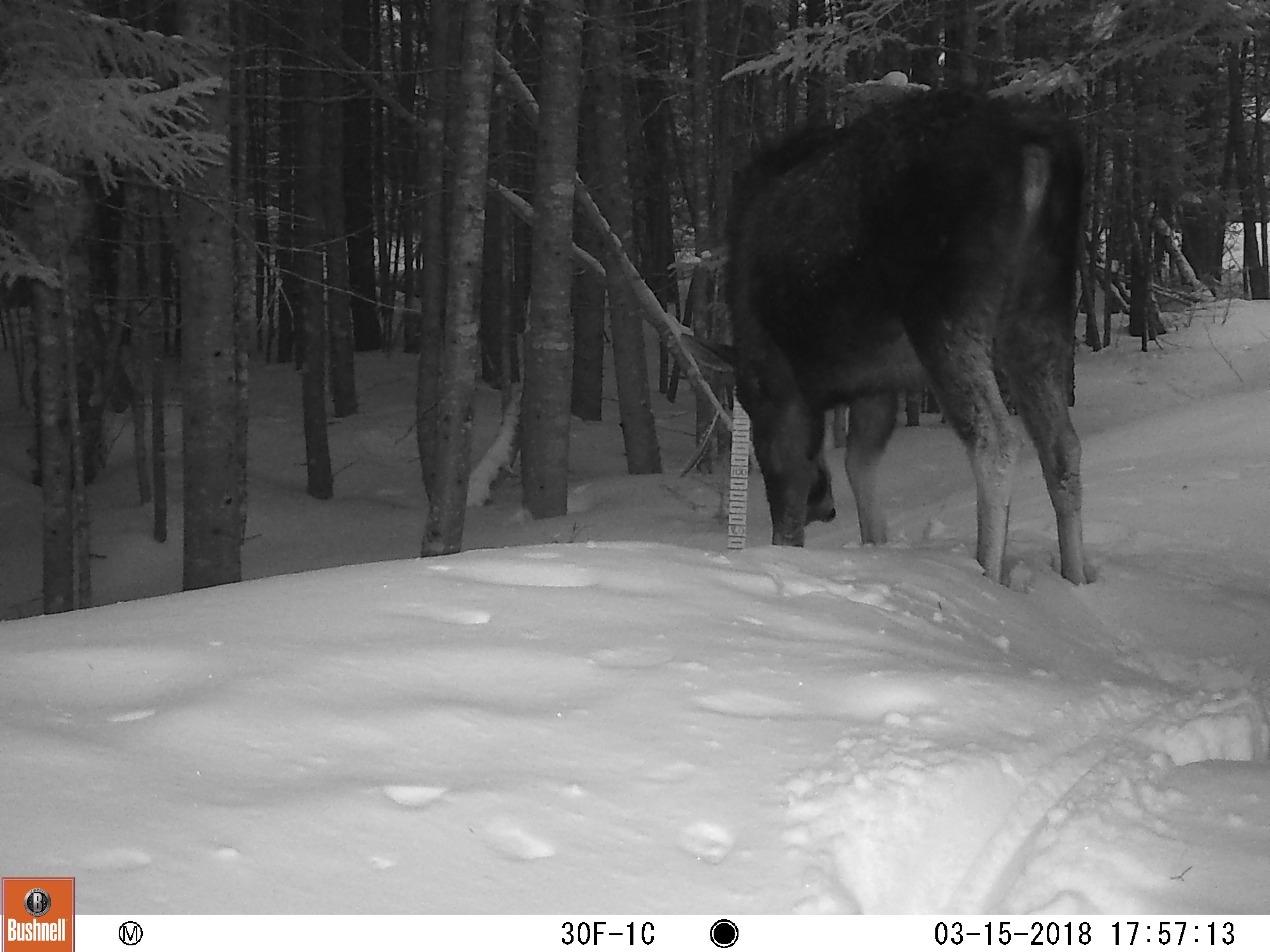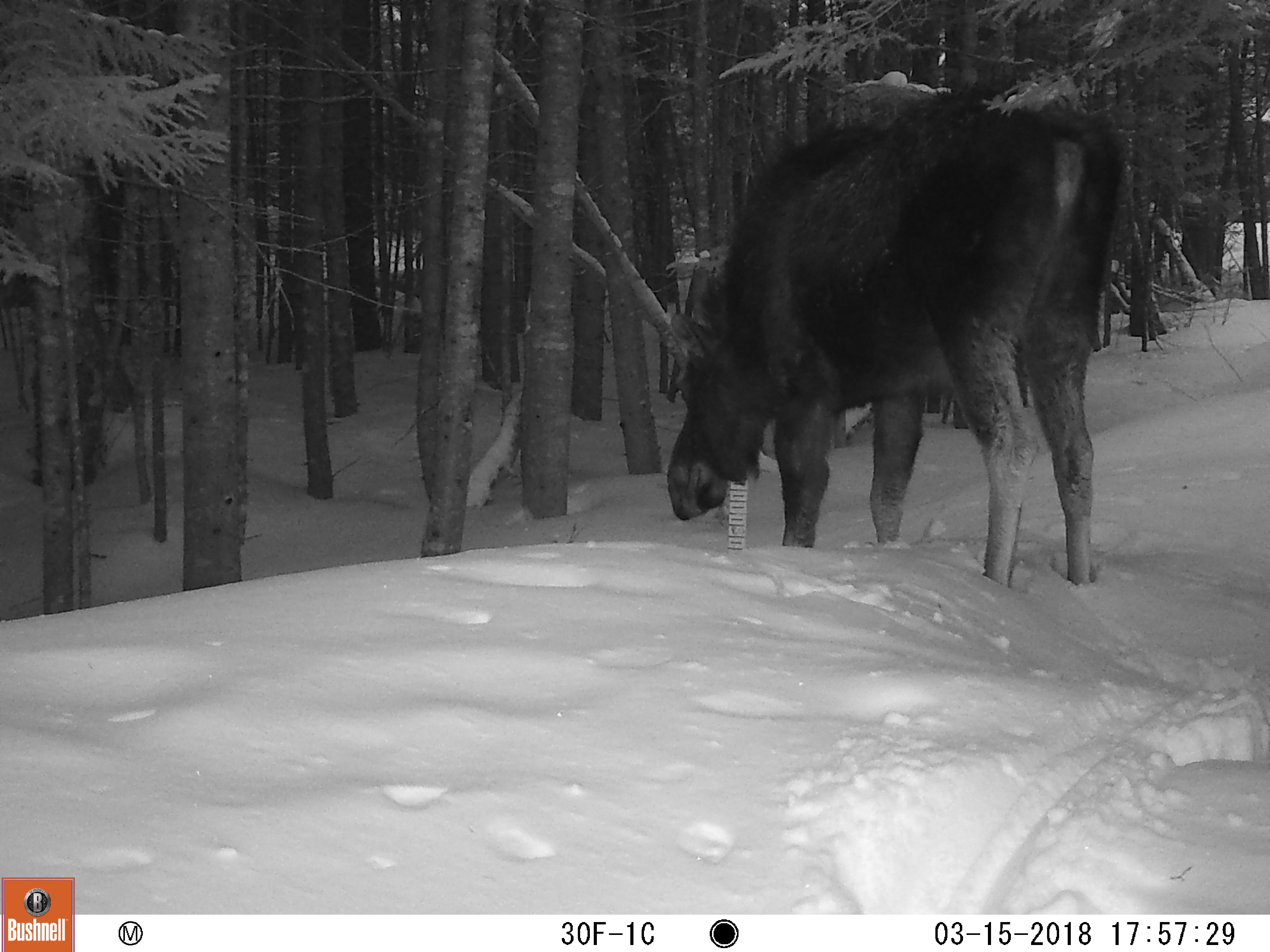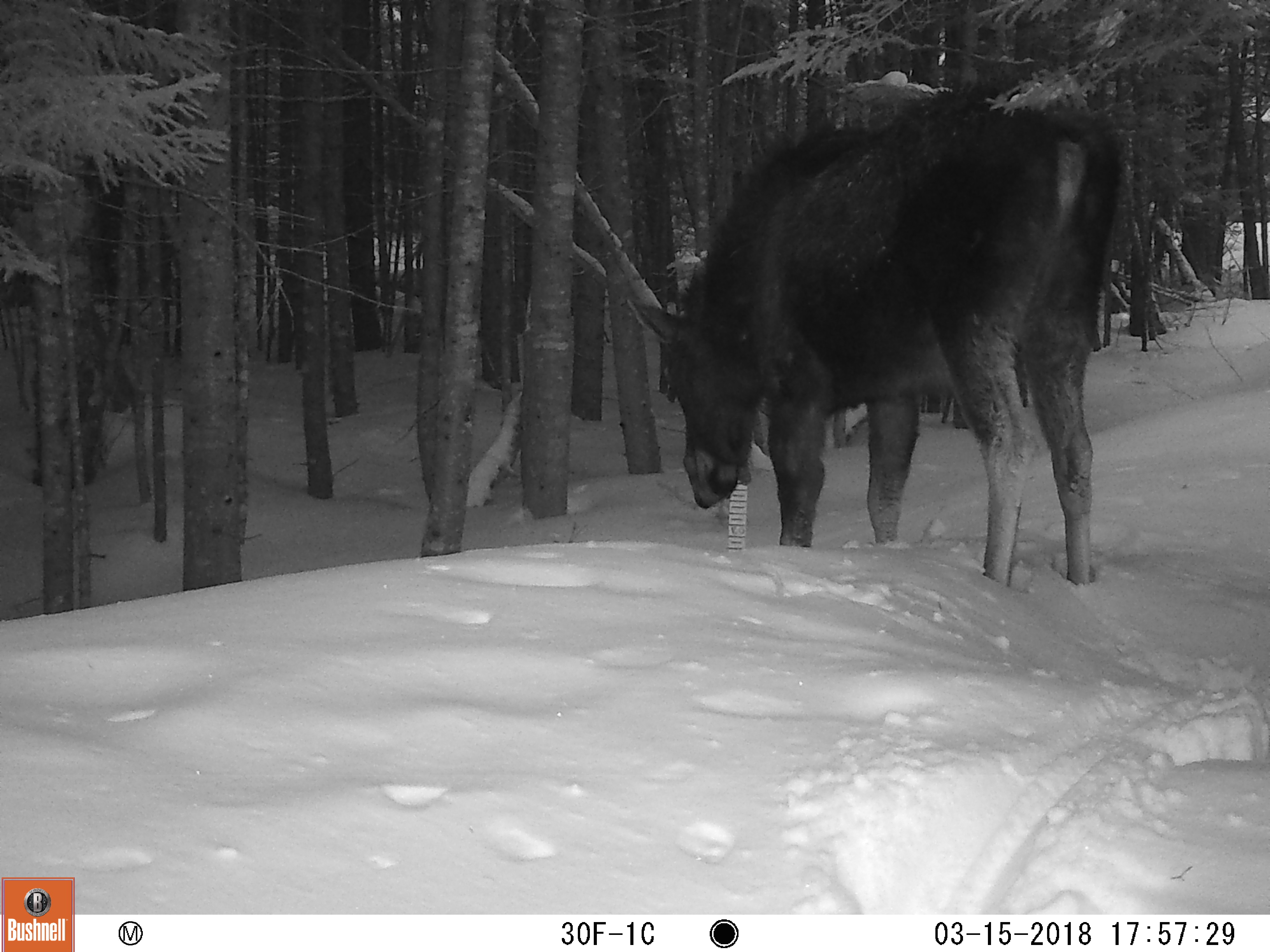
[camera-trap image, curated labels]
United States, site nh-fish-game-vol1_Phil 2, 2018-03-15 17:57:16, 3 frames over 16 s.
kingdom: Animalia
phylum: Chordata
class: Mammalia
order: Artiodactyla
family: Cervidae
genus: Alces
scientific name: Alces alces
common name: moose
Moose (Alces alces).